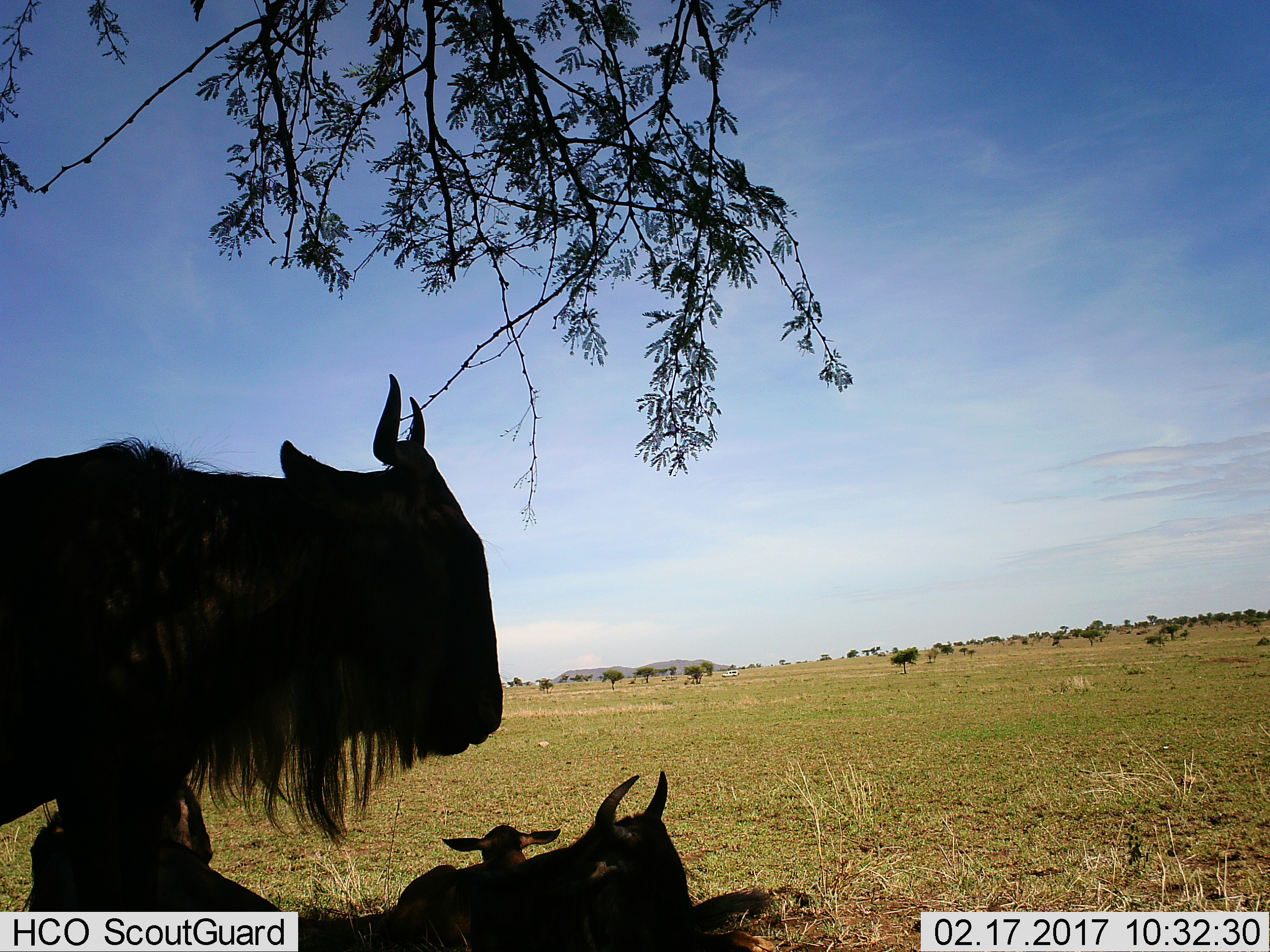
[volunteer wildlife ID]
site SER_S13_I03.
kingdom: Animalia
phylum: Chordata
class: Mammalia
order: Artiodactyla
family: Bovidae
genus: Connochaetes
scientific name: Connochaetes taurinus taurinus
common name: blue wildebeest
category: wildebeestblue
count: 3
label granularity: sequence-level